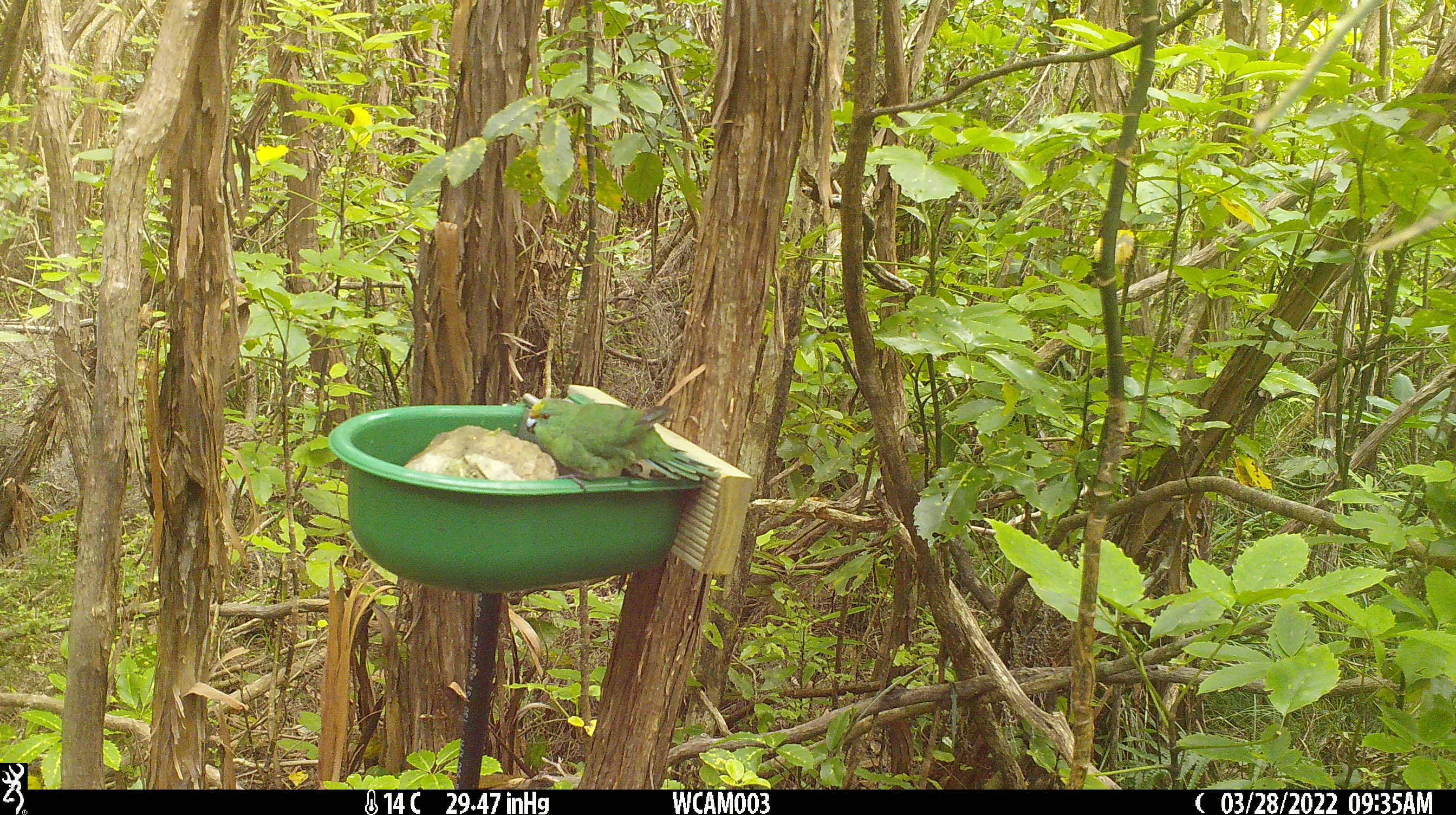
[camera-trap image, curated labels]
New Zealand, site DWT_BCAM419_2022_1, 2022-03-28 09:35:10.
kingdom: Animalia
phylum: Chordata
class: Aves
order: Psittaciformes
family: Psittaculidae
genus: Cyanoramphus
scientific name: Cyanoramphus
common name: parakeet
Parakeet (Cyanoramphus).